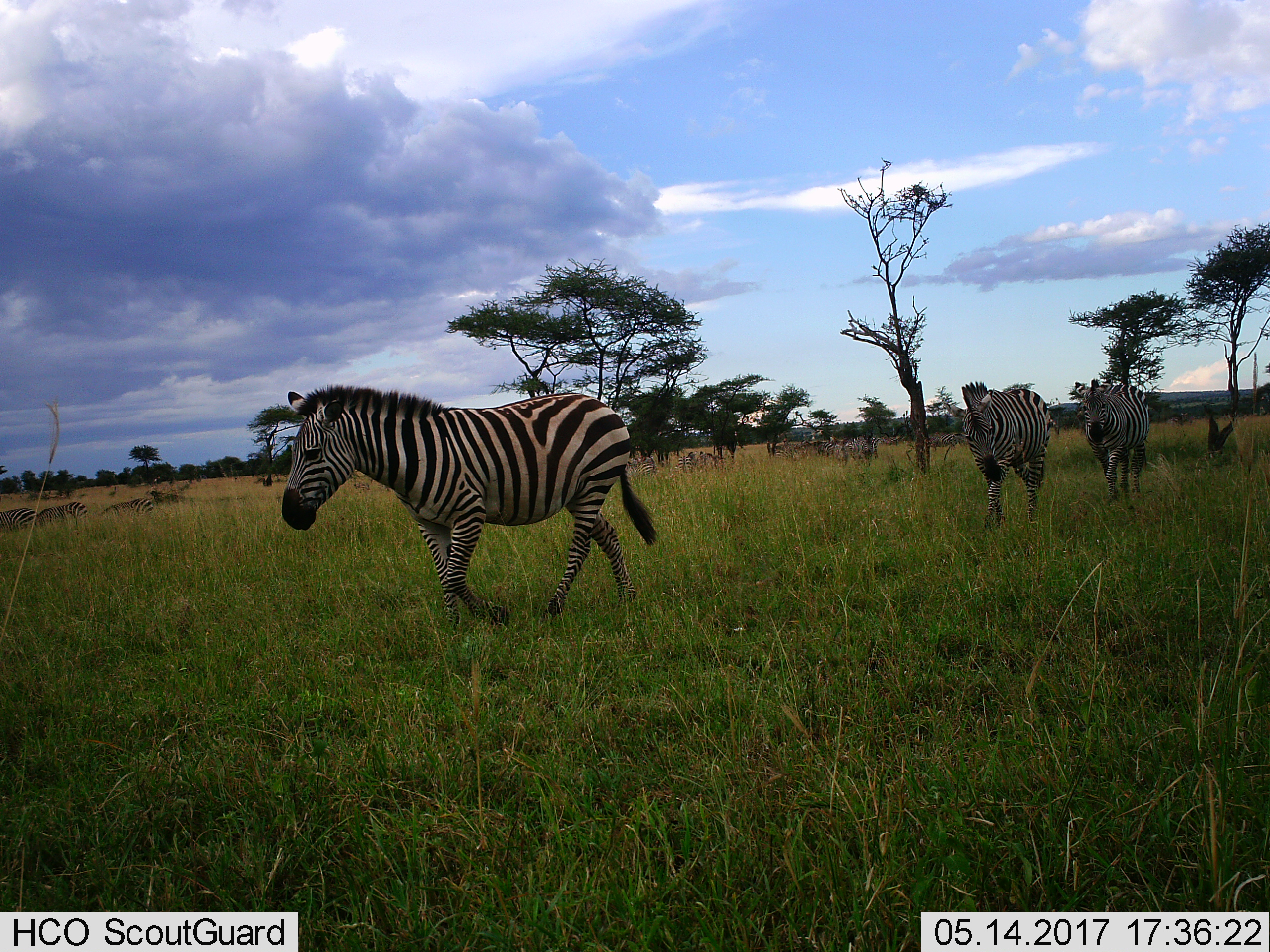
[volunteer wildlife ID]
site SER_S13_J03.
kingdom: Animalia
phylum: Chordata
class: Mammalia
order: Perissodactyla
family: Equidae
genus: Equus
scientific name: Equus quagga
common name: plains zebra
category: zebraplains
Zebraplains (plains zebra) (Equus quagga), count 11-50. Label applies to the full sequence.